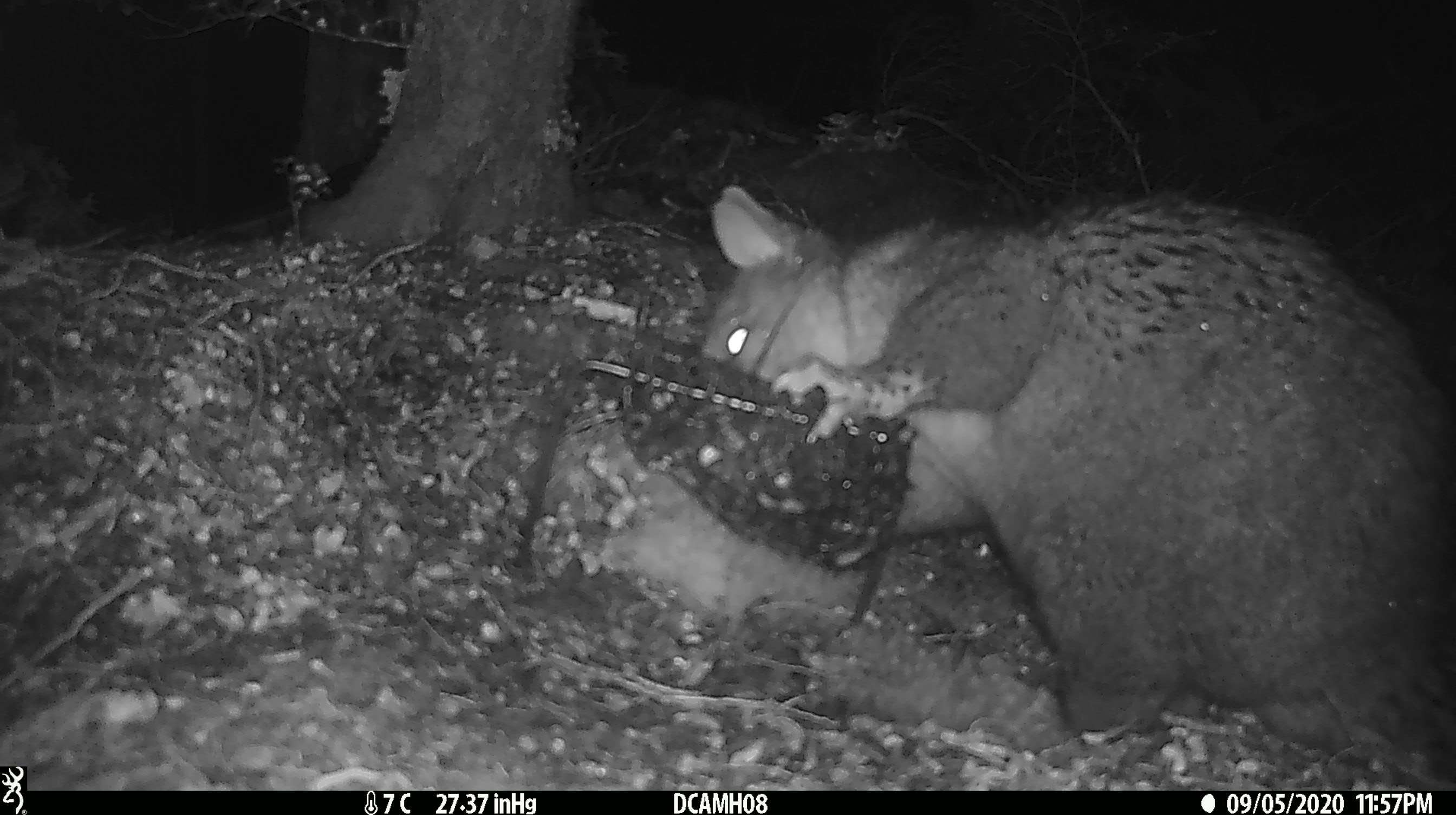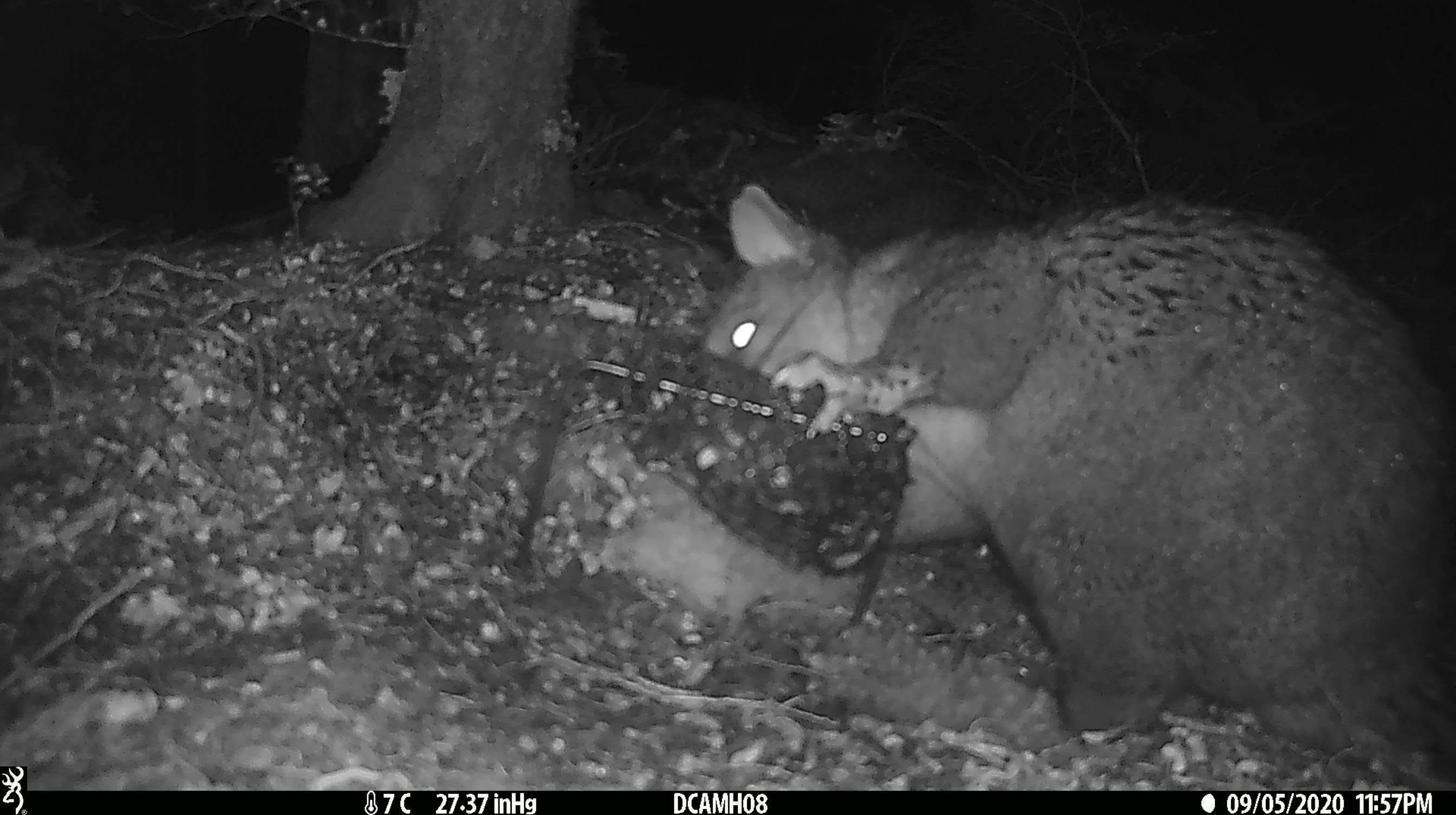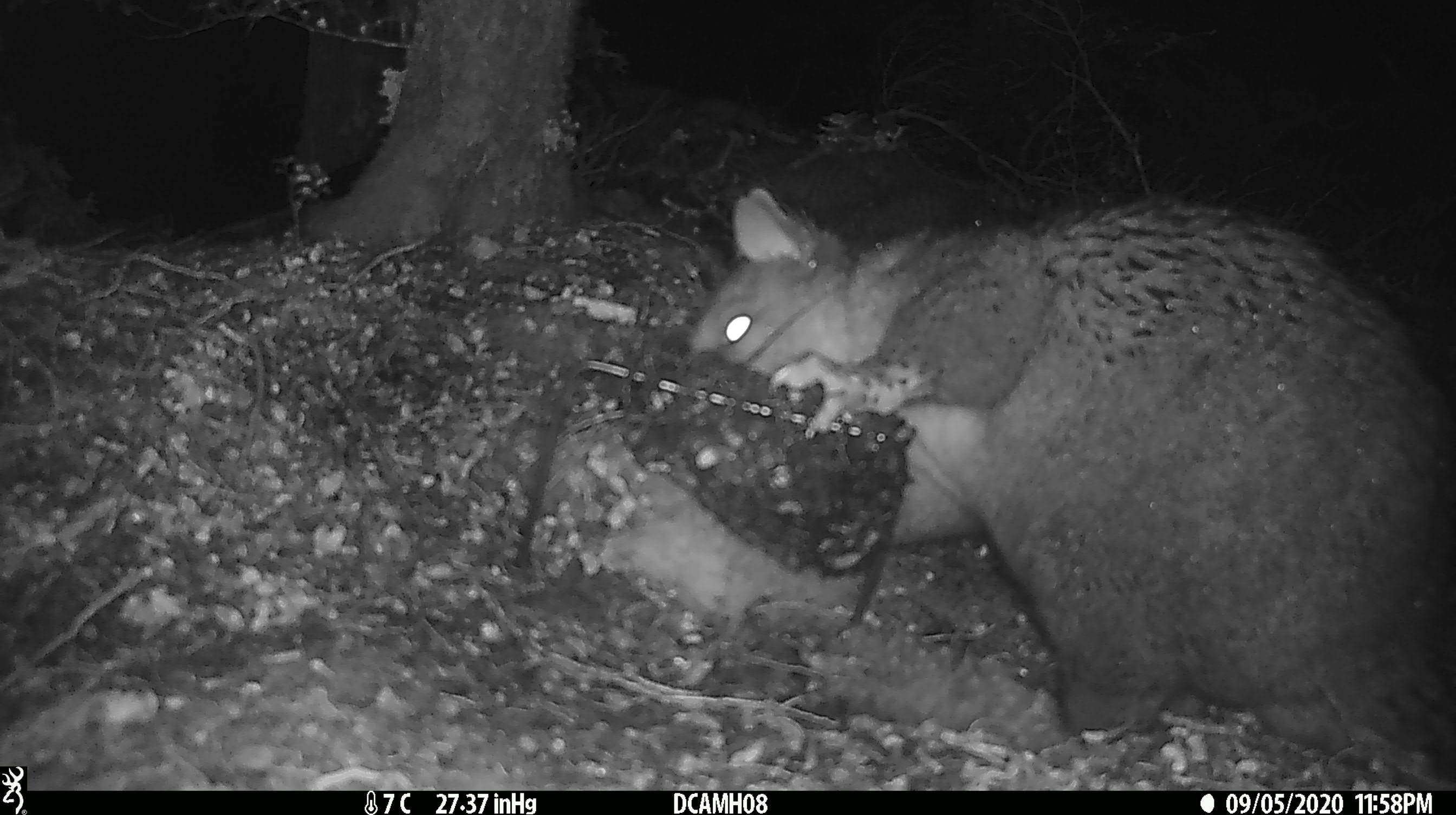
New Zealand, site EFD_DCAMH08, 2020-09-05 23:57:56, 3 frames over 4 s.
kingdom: Animalia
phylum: Chordata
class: Mammalia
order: Diprotodontia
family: Phalangeridae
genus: Trichosurus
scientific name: Trichosurus vulpecula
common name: common brushtail possum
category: possum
Possum (common brushtail possum) (Trichosurus vulpecula).